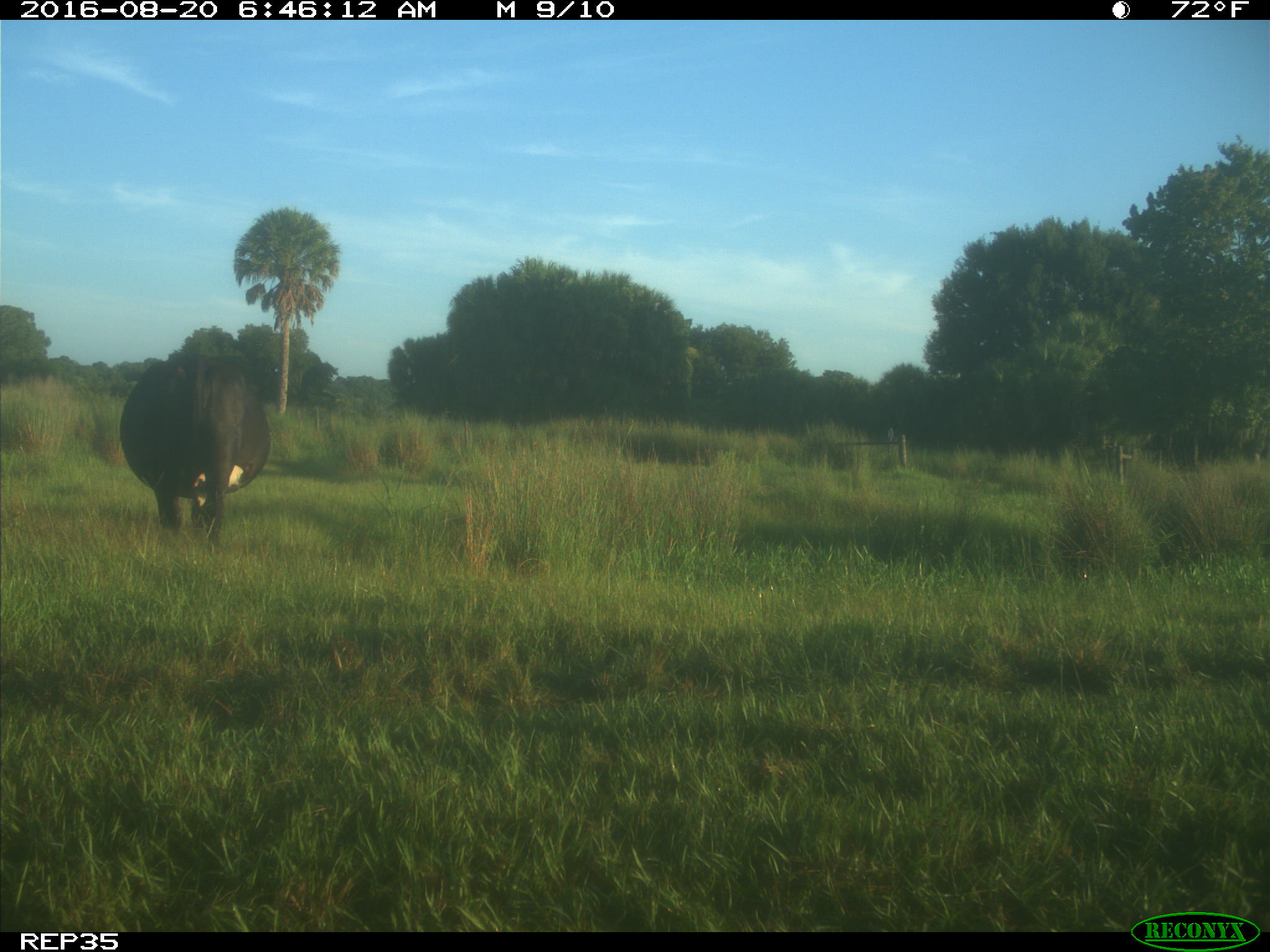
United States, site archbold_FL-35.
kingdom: Animalia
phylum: Chordata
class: Mammalia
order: Artiodactyla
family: Bovidae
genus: Bos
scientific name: Bos taurus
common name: domestic cow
Bos taurus (domestic cow).